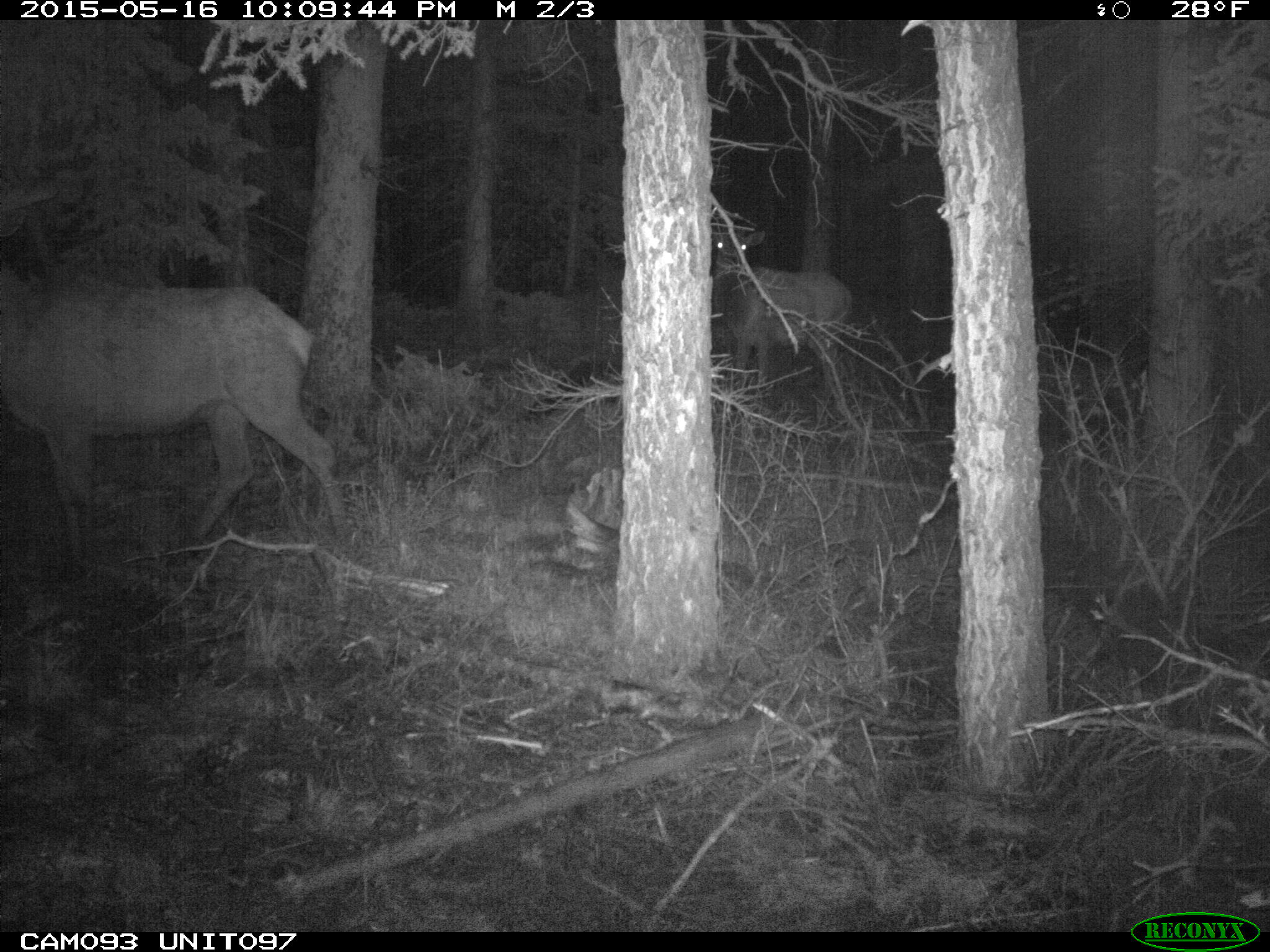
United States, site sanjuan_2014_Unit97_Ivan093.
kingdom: Animalia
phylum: Chordata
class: Mammalia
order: Artiodactyla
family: Cervidae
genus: Cervus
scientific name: Cervus elaphus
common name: red deer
Cervus elaphus (red deer).